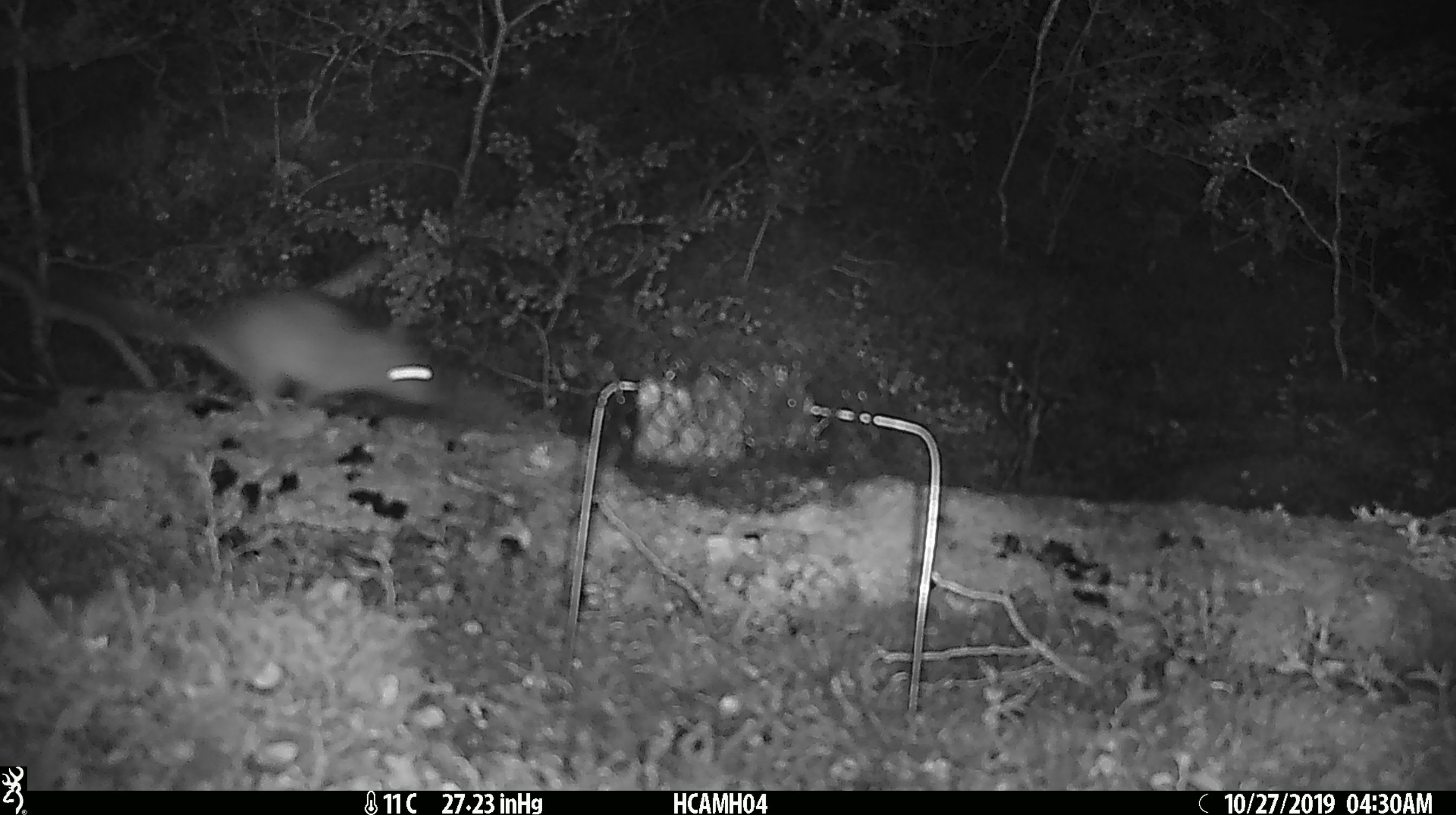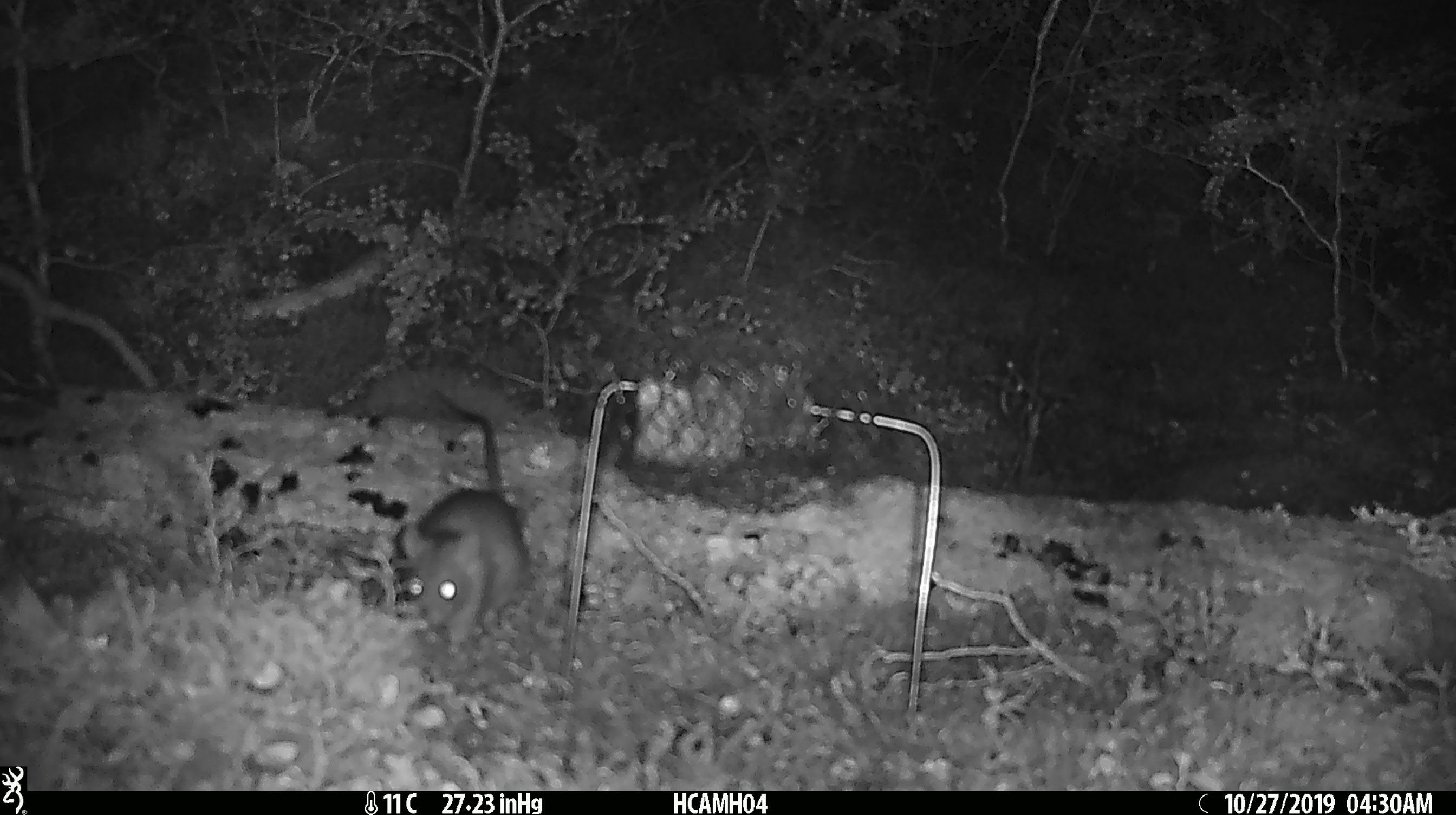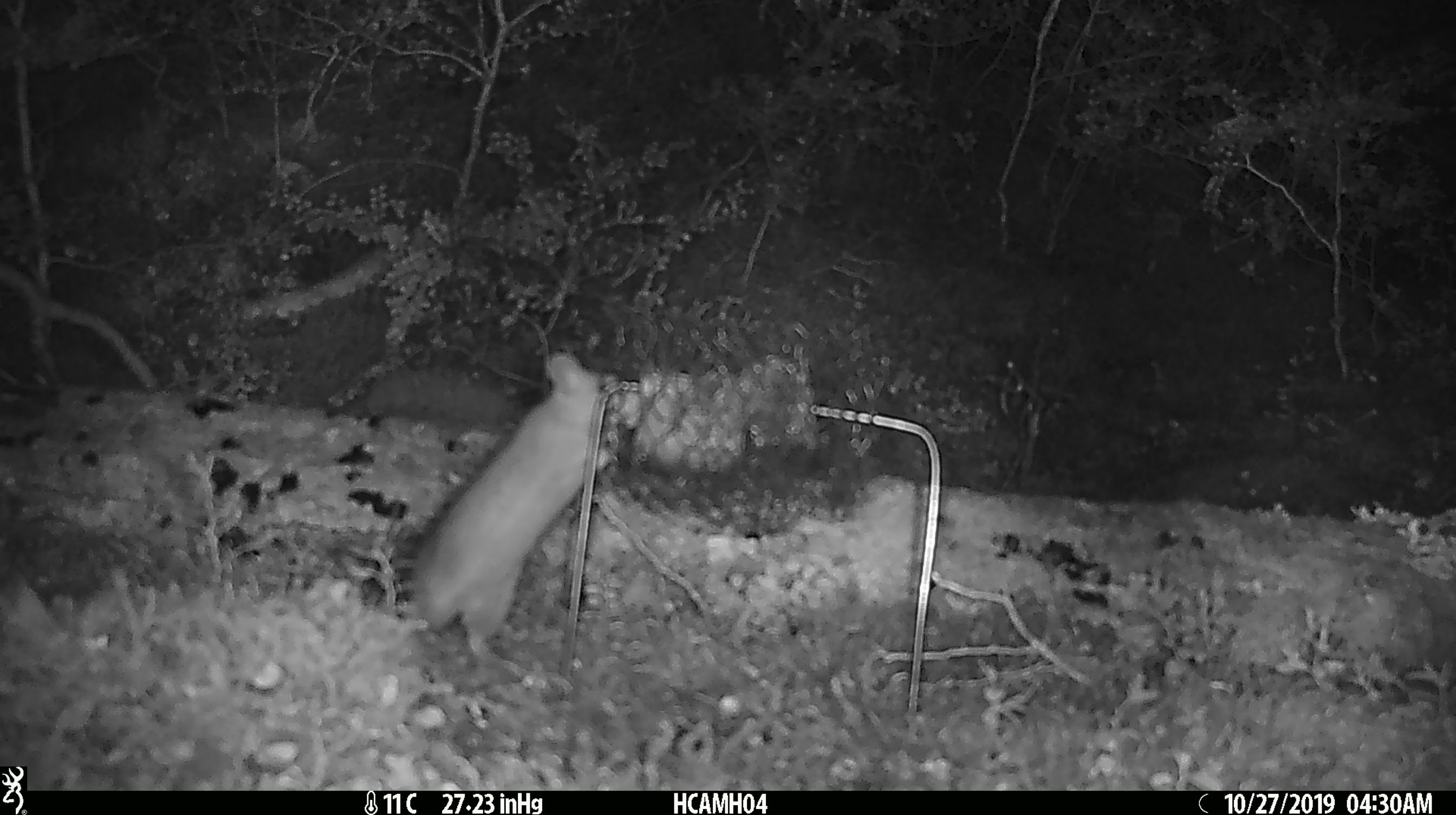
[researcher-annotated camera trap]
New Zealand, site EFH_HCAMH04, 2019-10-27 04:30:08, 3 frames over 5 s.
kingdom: Animalia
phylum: Chordata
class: Mammalia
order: Rodentia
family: Muridae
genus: Rattus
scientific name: Rattus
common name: rat